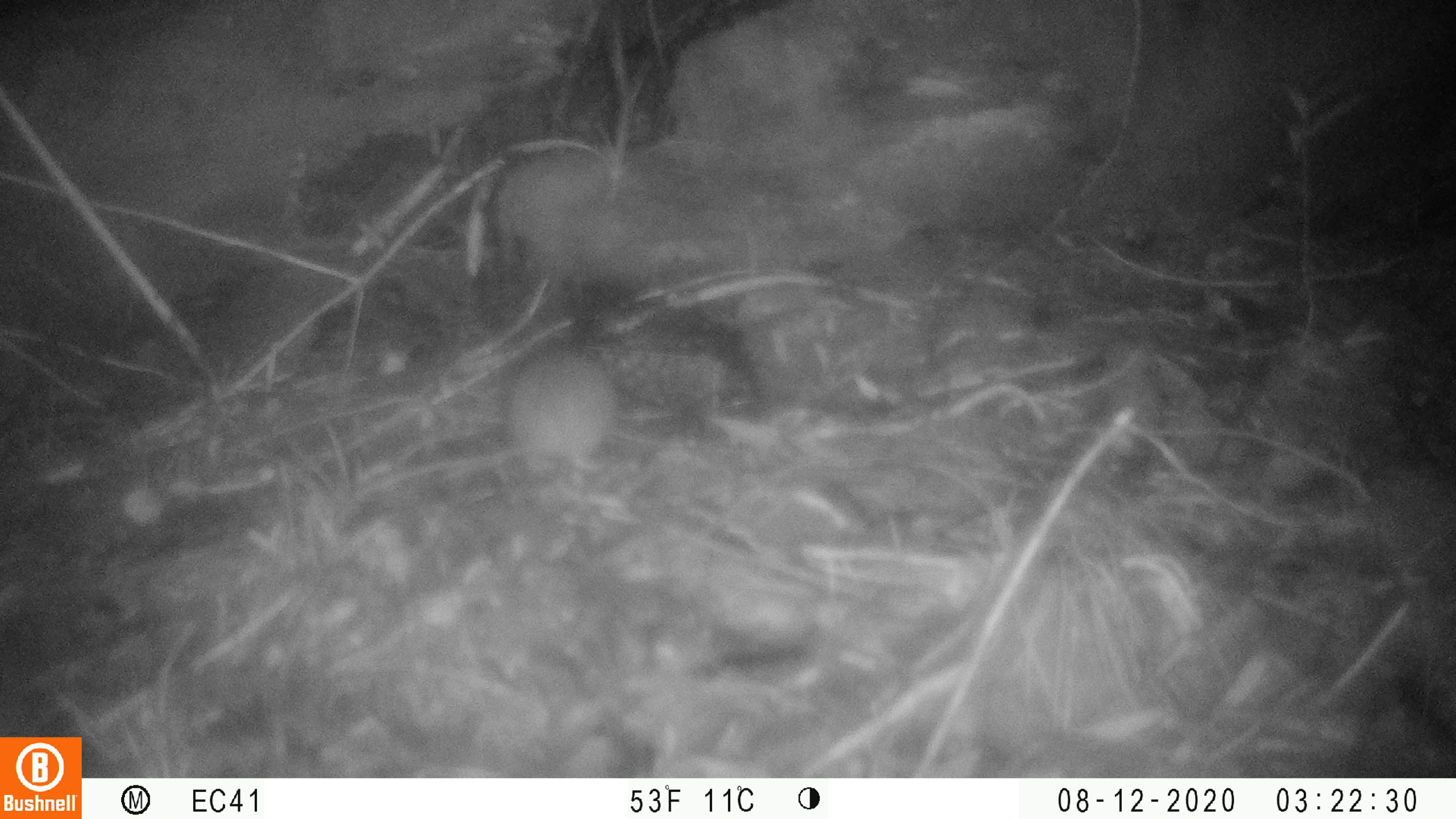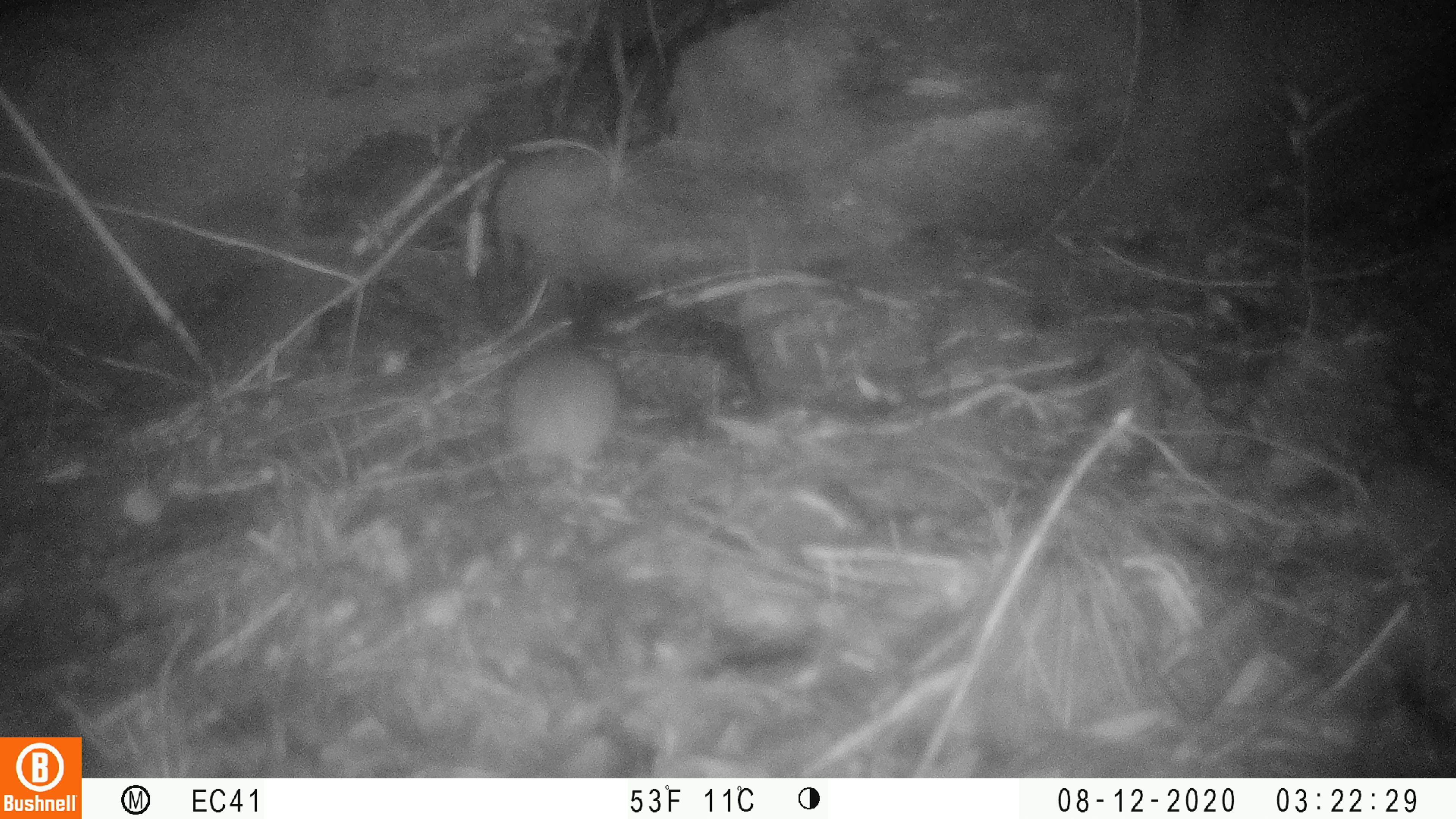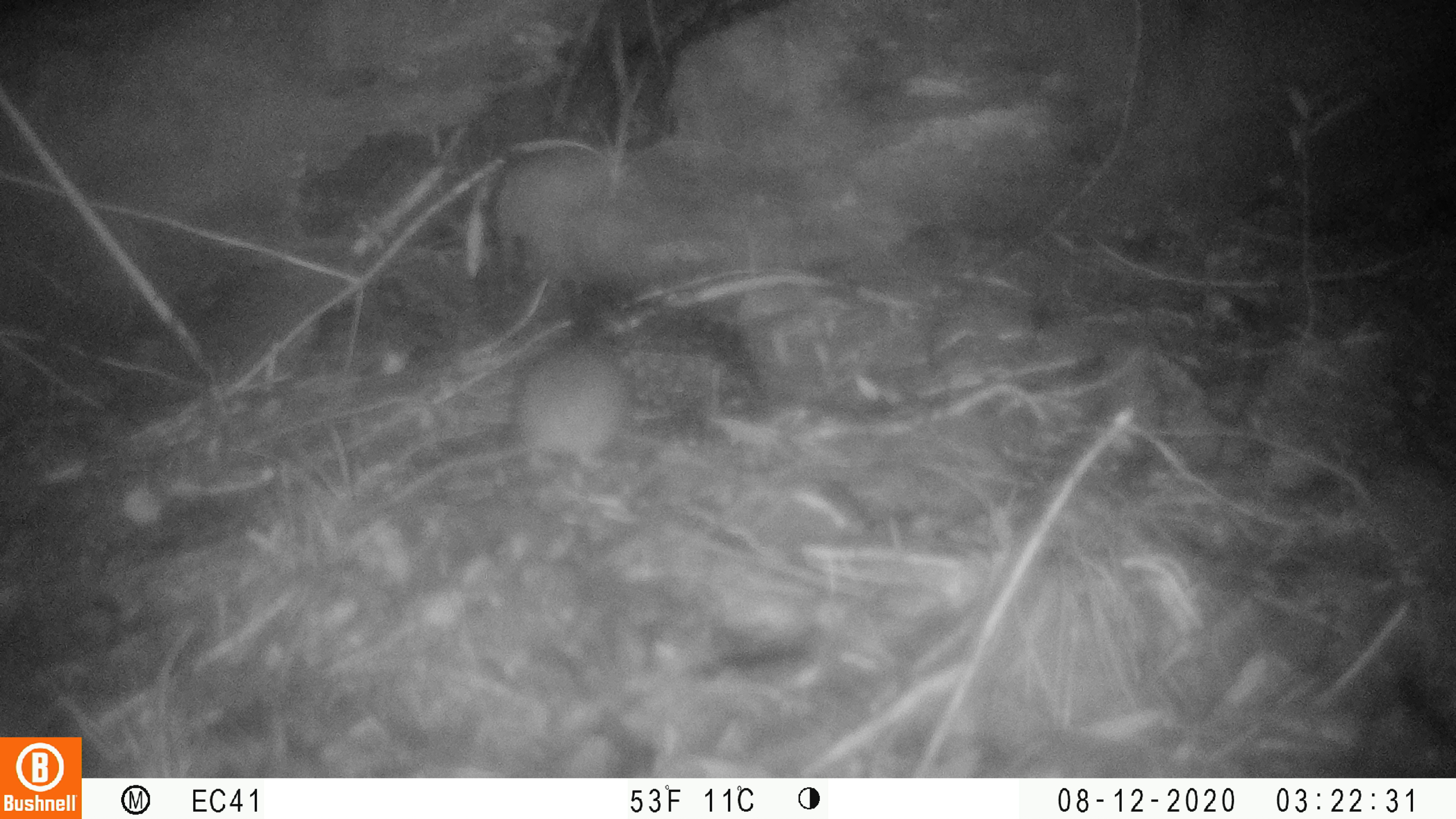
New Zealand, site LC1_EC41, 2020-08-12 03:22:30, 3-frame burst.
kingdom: Animalia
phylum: Chordata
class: Mammalia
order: Rodentia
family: Muridae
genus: Rattus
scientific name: Rattus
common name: rat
Rat (Rattus).